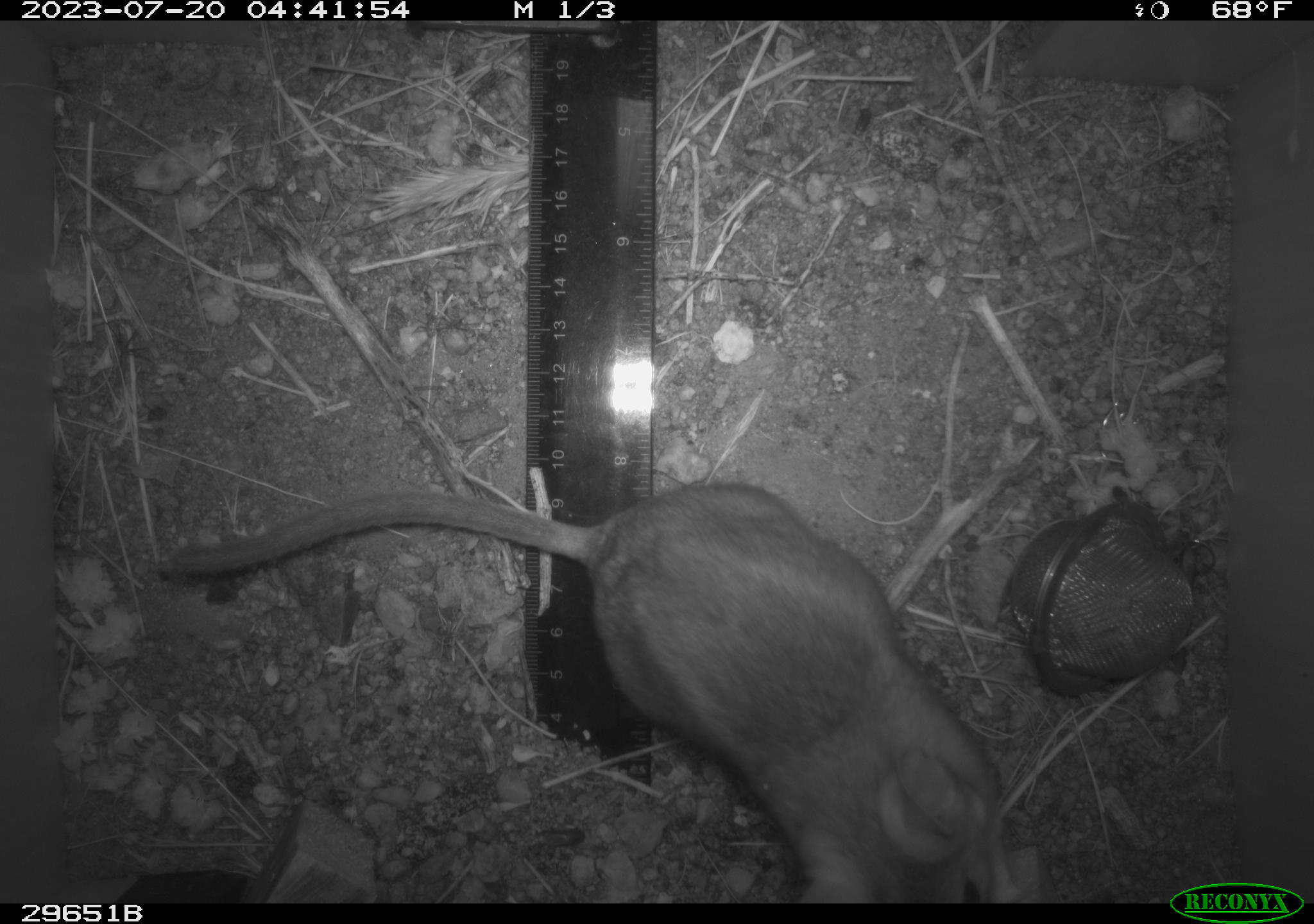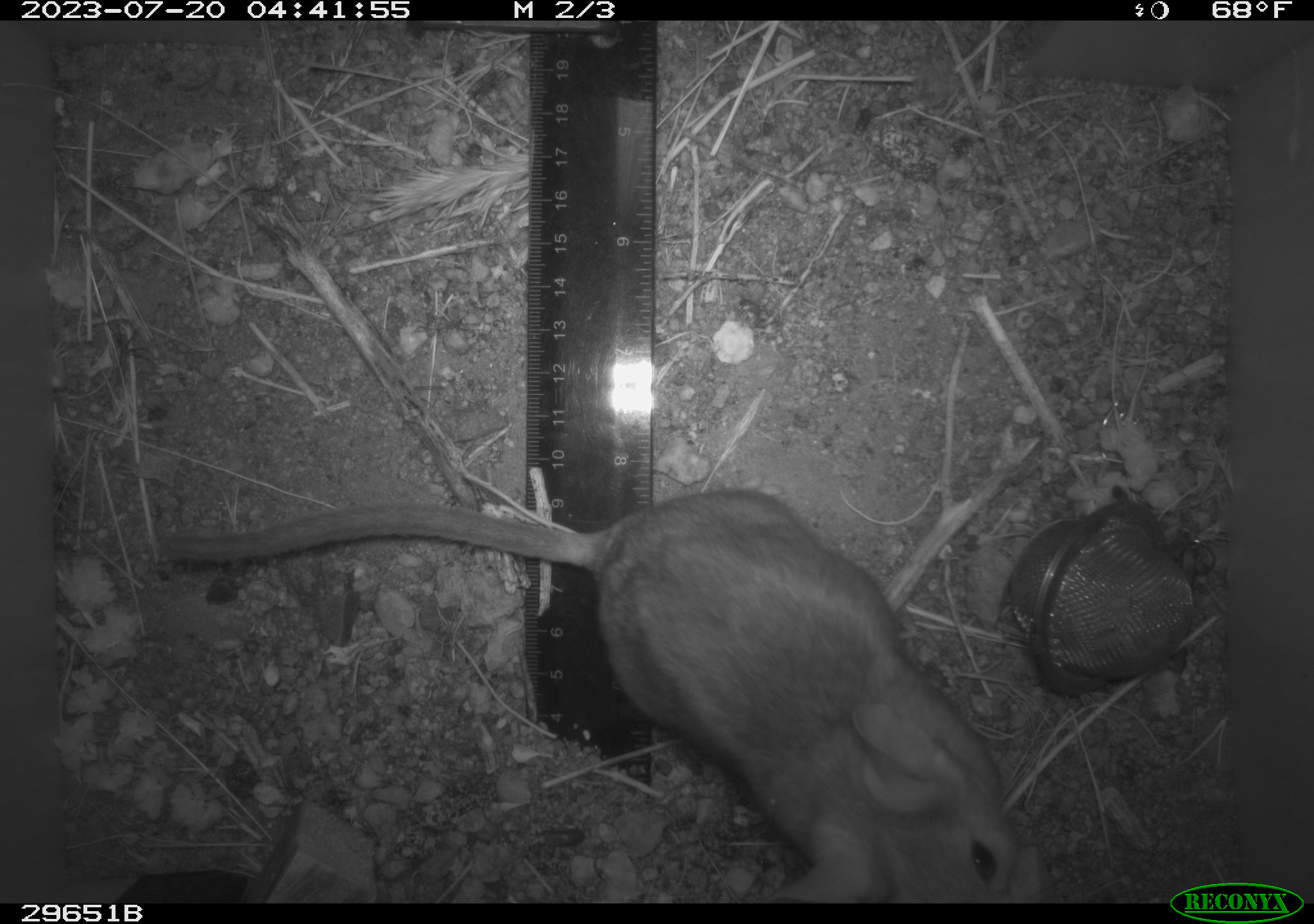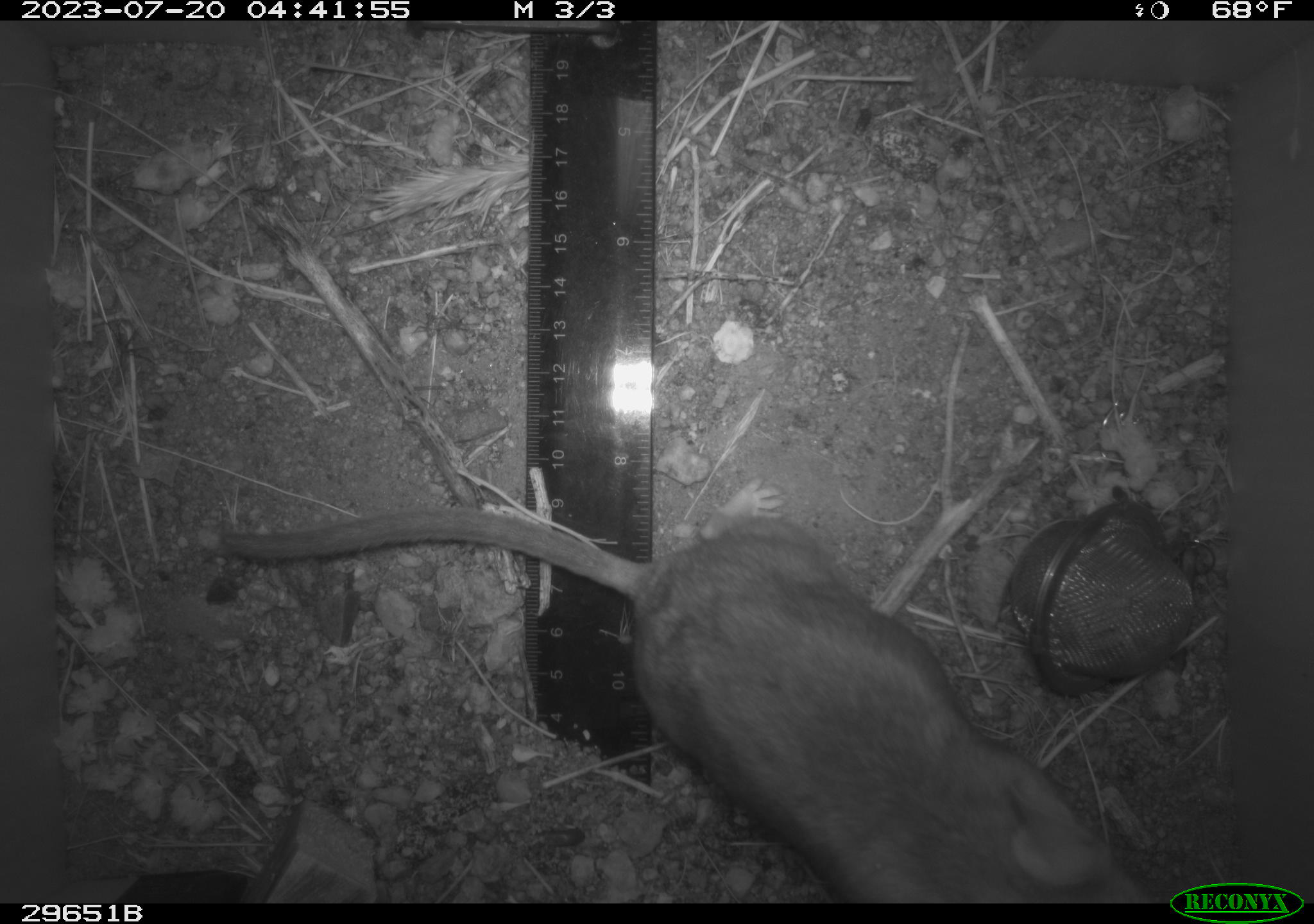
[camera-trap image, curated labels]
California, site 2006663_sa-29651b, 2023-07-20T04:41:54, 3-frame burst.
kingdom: Animalia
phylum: Chordata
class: Mammalia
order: Rodentia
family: Cricetidae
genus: Neotoma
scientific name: Neotoma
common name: pack rat or woodrat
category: neotoma species